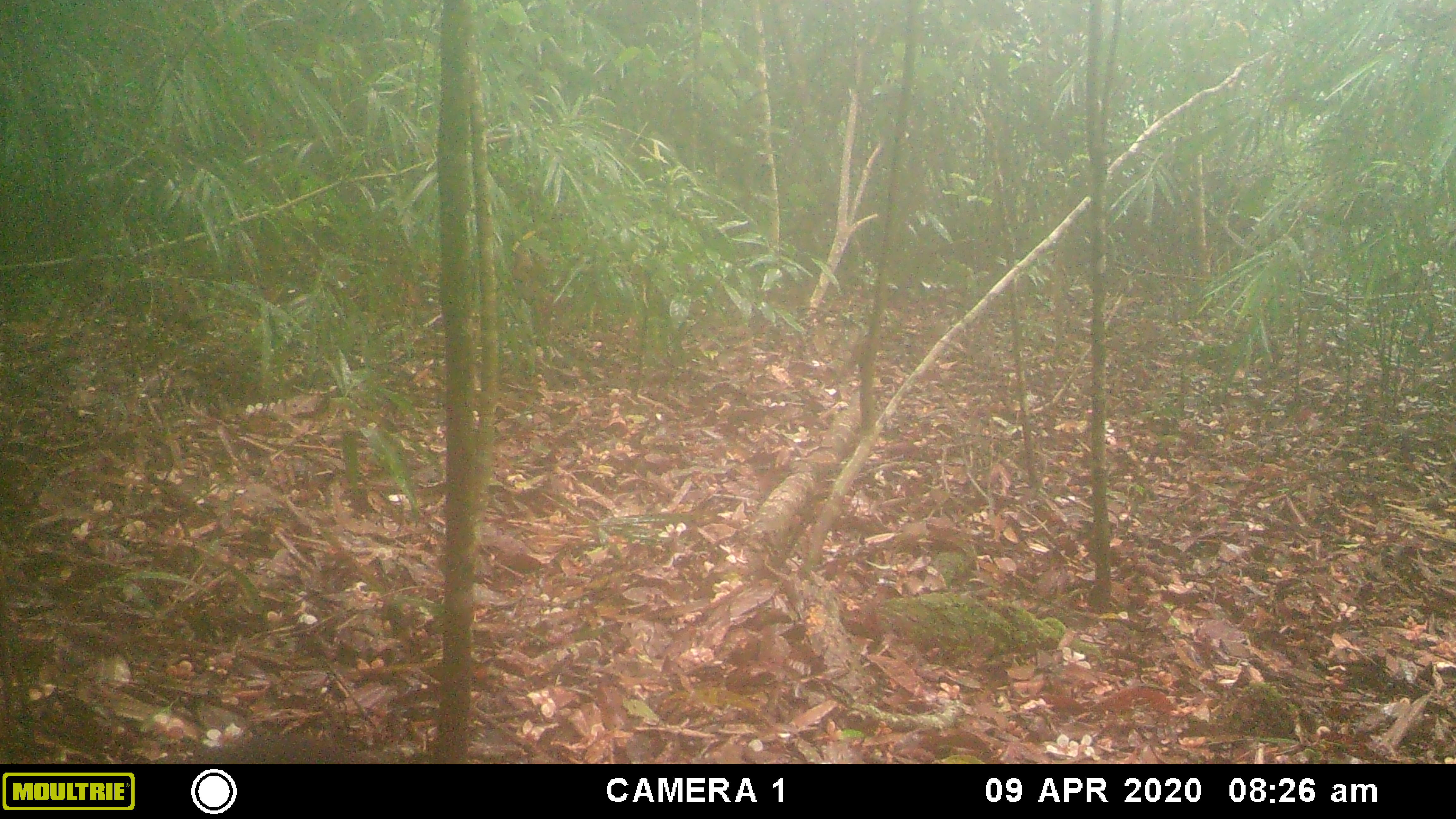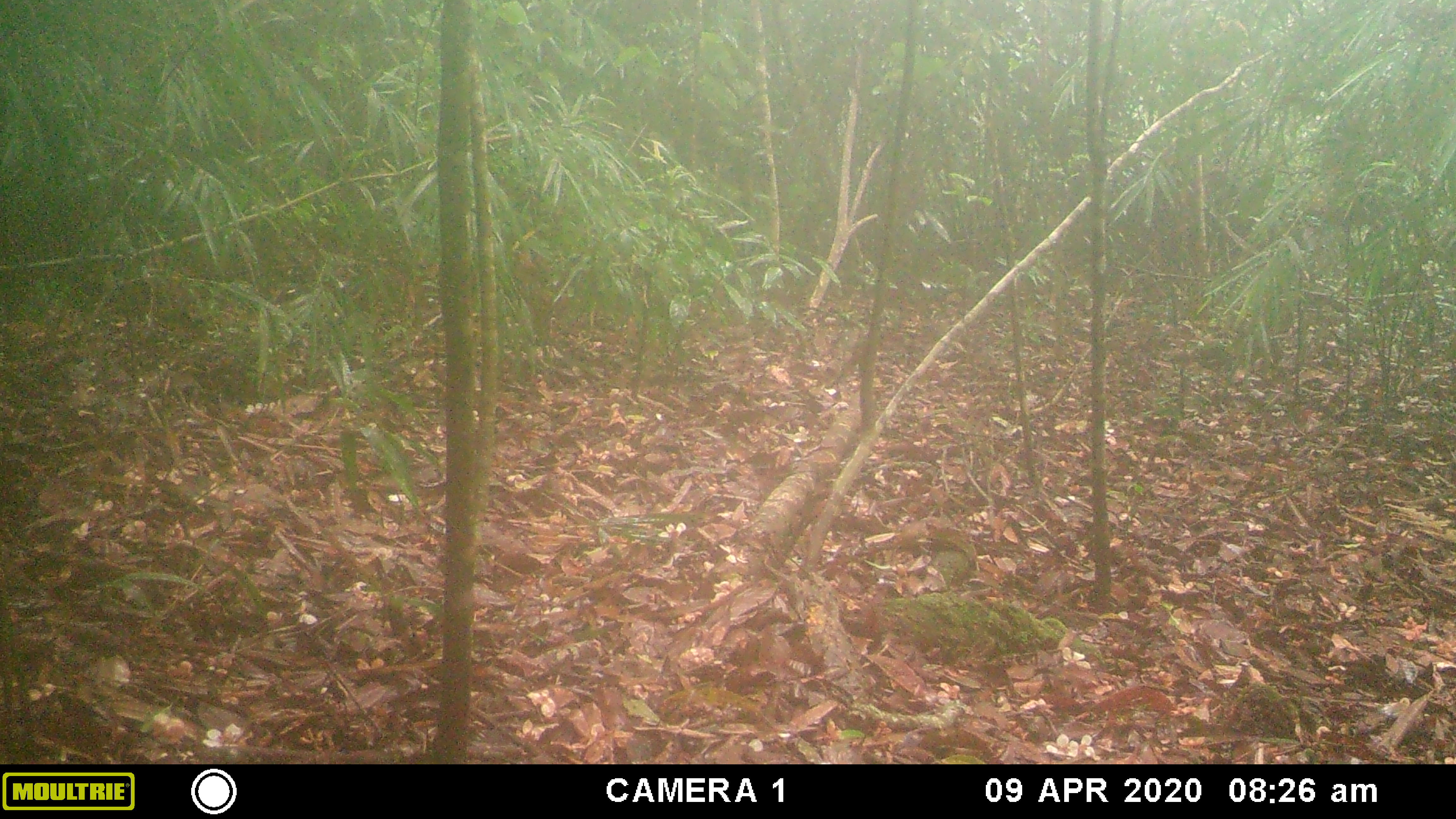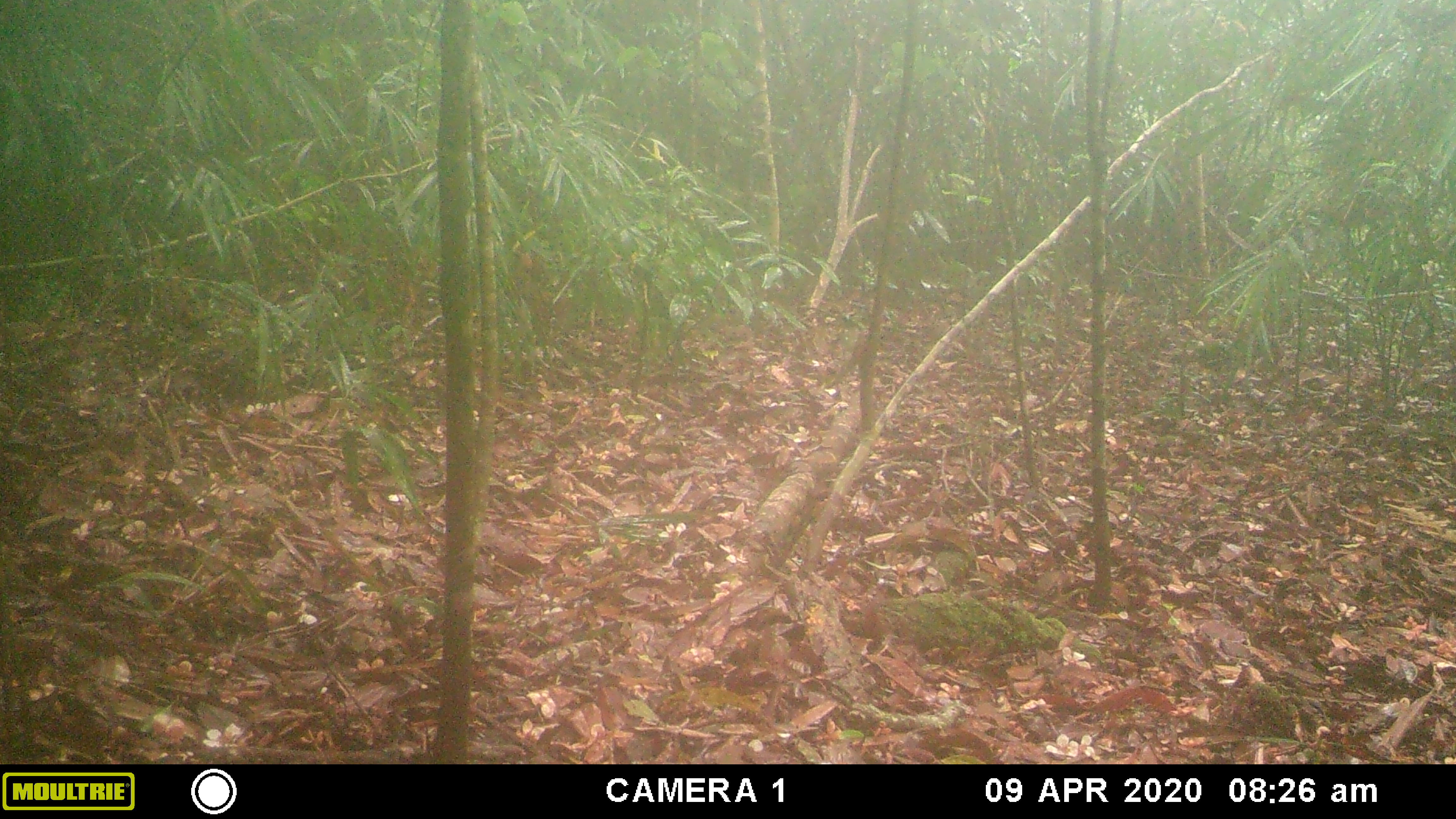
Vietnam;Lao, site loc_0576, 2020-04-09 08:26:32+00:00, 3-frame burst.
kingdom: Animalia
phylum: Chordata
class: Mammalia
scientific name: Mammalia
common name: mammal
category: unidentified small mammal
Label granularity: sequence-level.